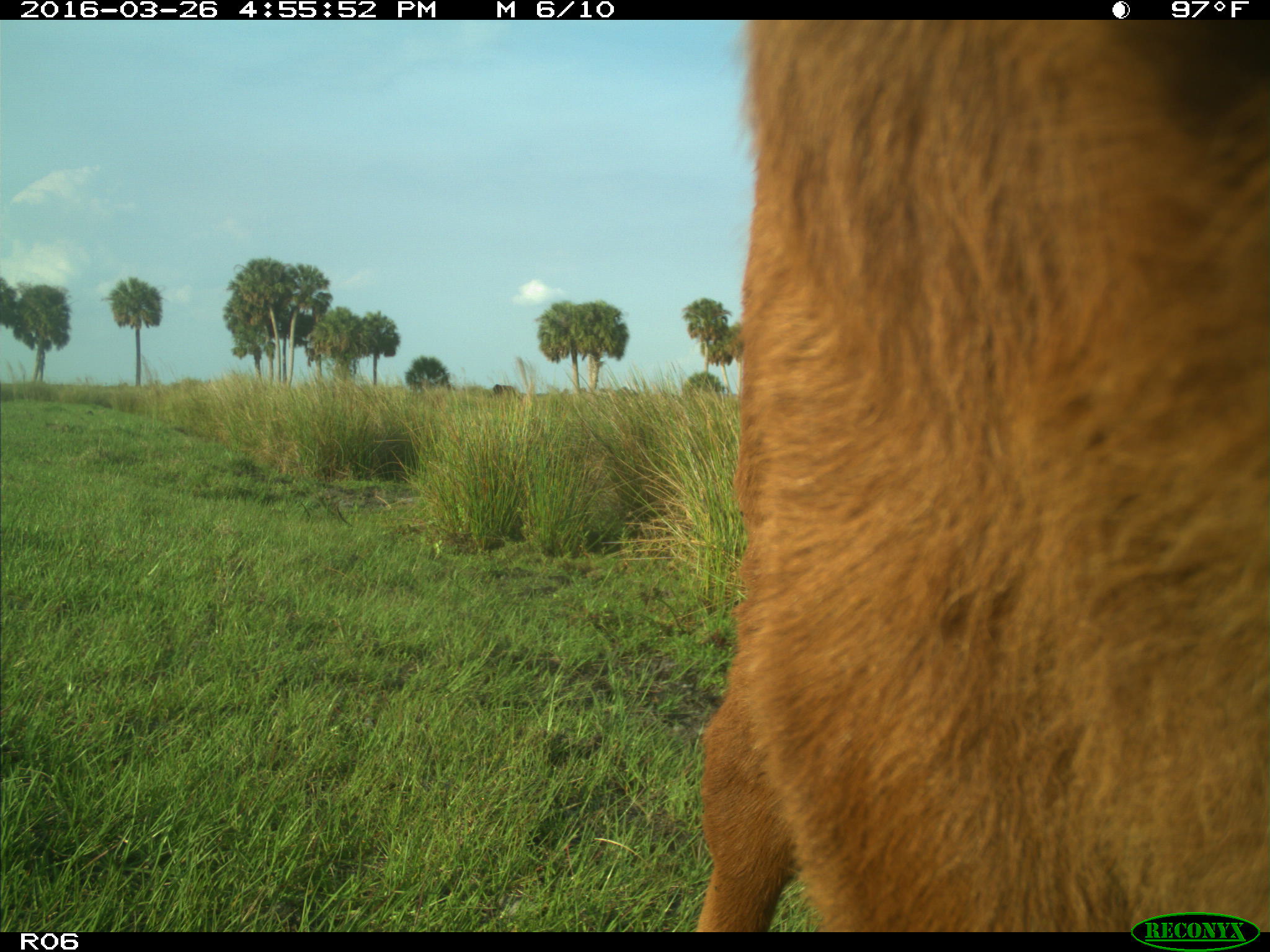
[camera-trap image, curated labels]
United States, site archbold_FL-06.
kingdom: Animalia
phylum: Chordata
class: Mammalia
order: Artiodactyla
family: Bovidae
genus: Bos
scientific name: Bos taurus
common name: domestic cow